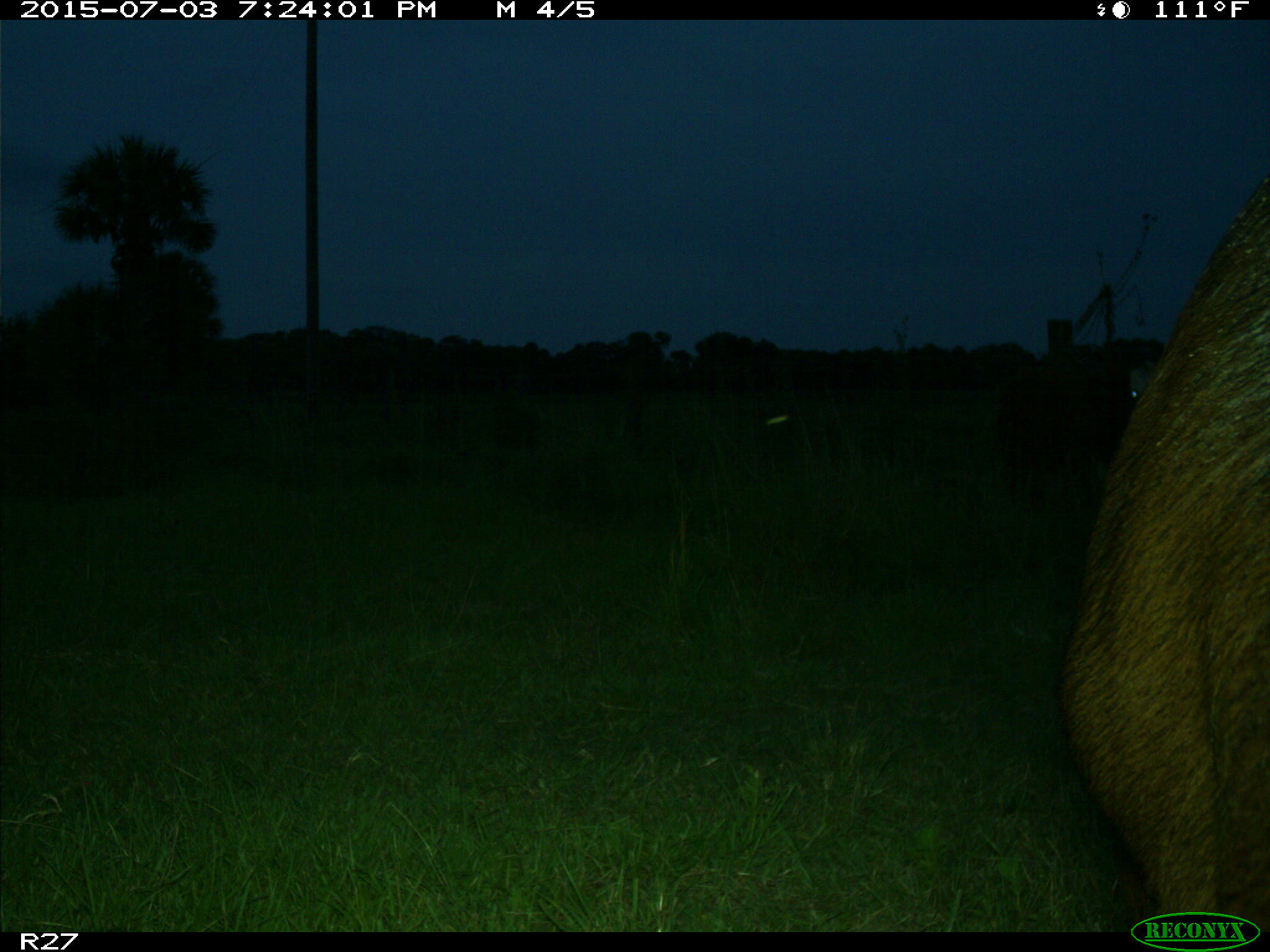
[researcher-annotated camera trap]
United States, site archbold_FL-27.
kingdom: Animalia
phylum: Chordata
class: Mammalia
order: Artiodactyla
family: Bovidae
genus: Bos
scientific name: Bos taurus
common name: domestic cow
Bos taurus (domestic cow).